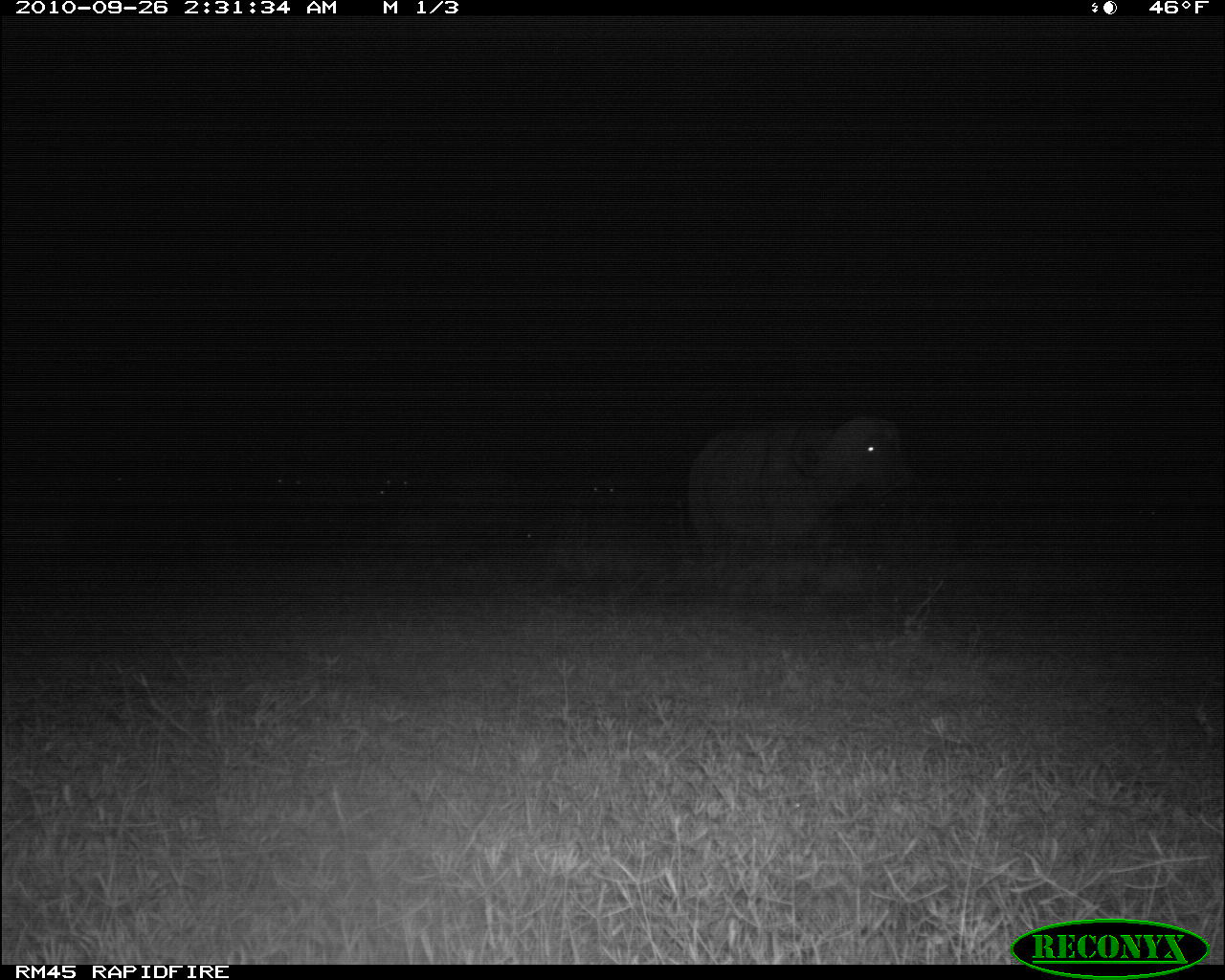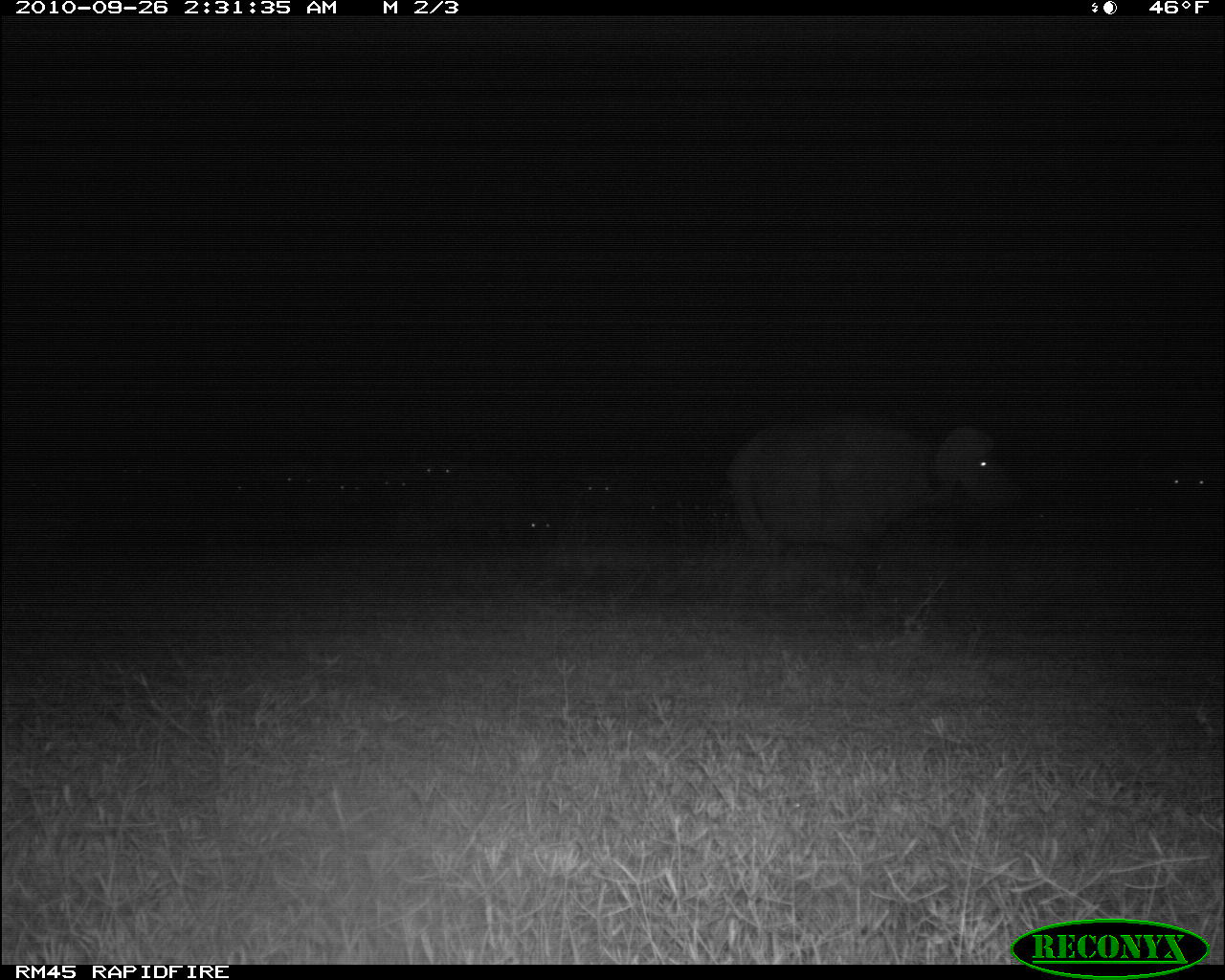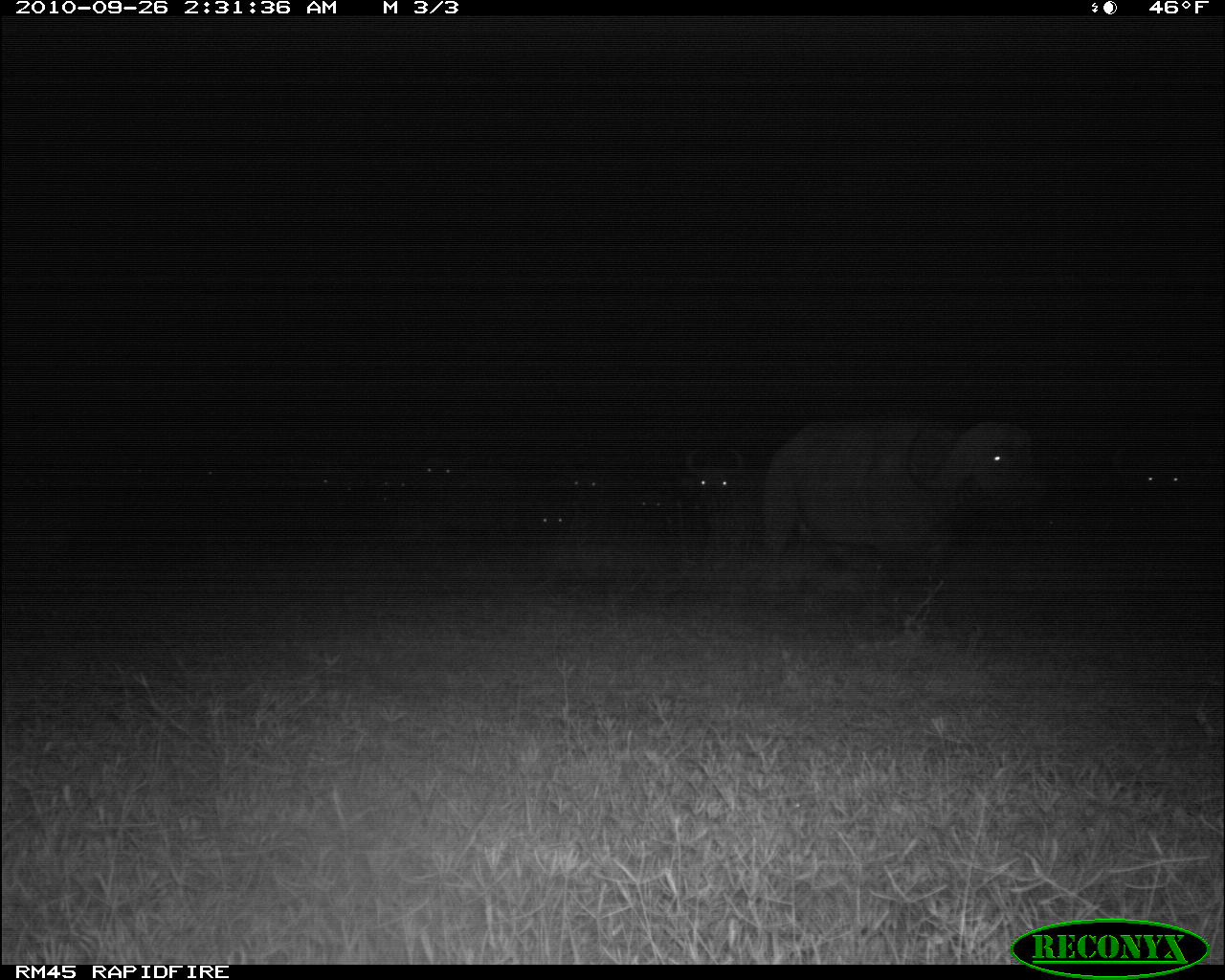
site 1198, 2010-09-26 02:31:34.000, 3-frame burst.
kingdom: Animalia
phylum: Chordata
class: Mammalia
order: Artiodactyla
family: Bovidae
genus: Syncerus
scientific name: Syncerus caffer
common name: african buffalo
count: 6